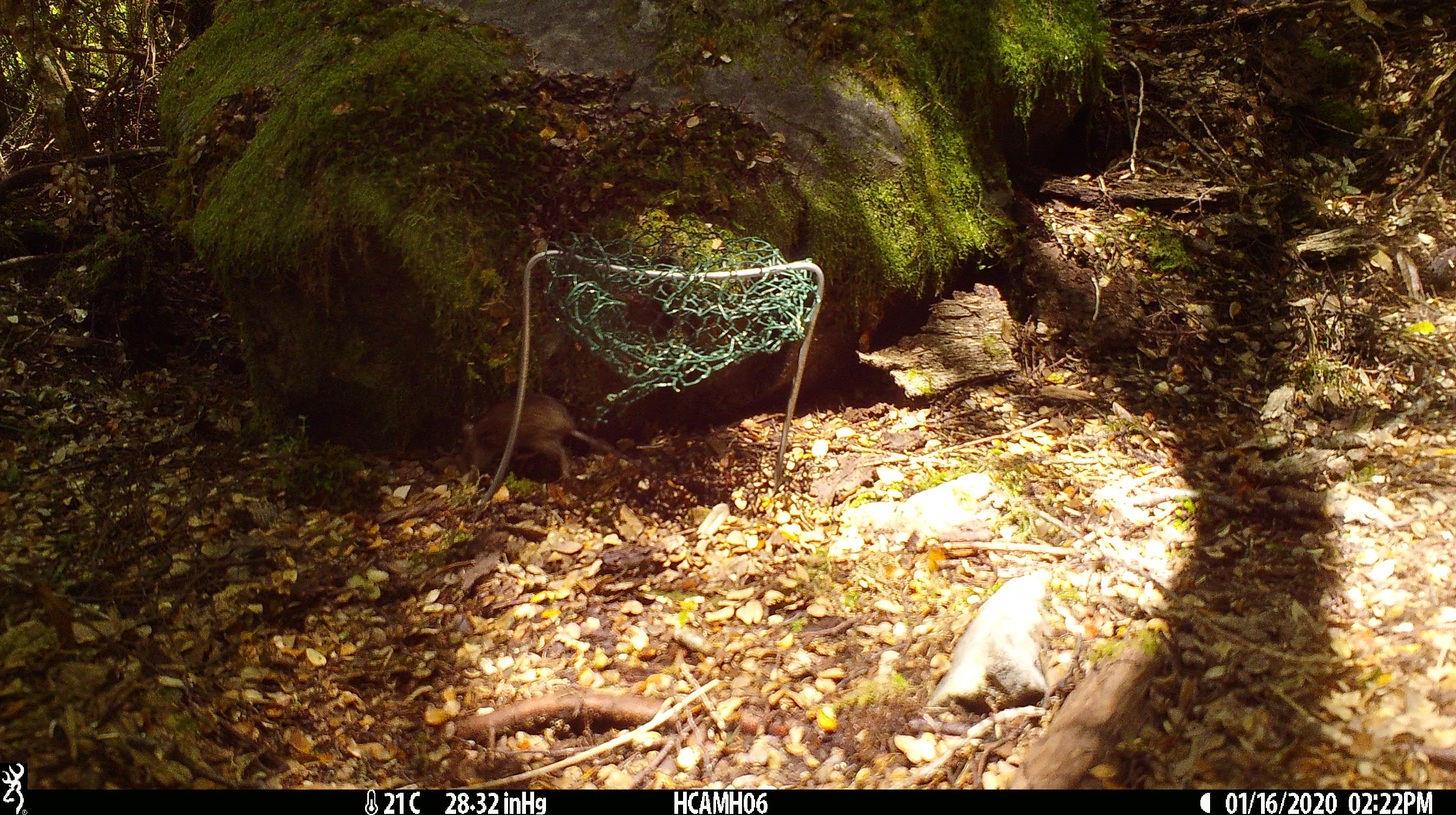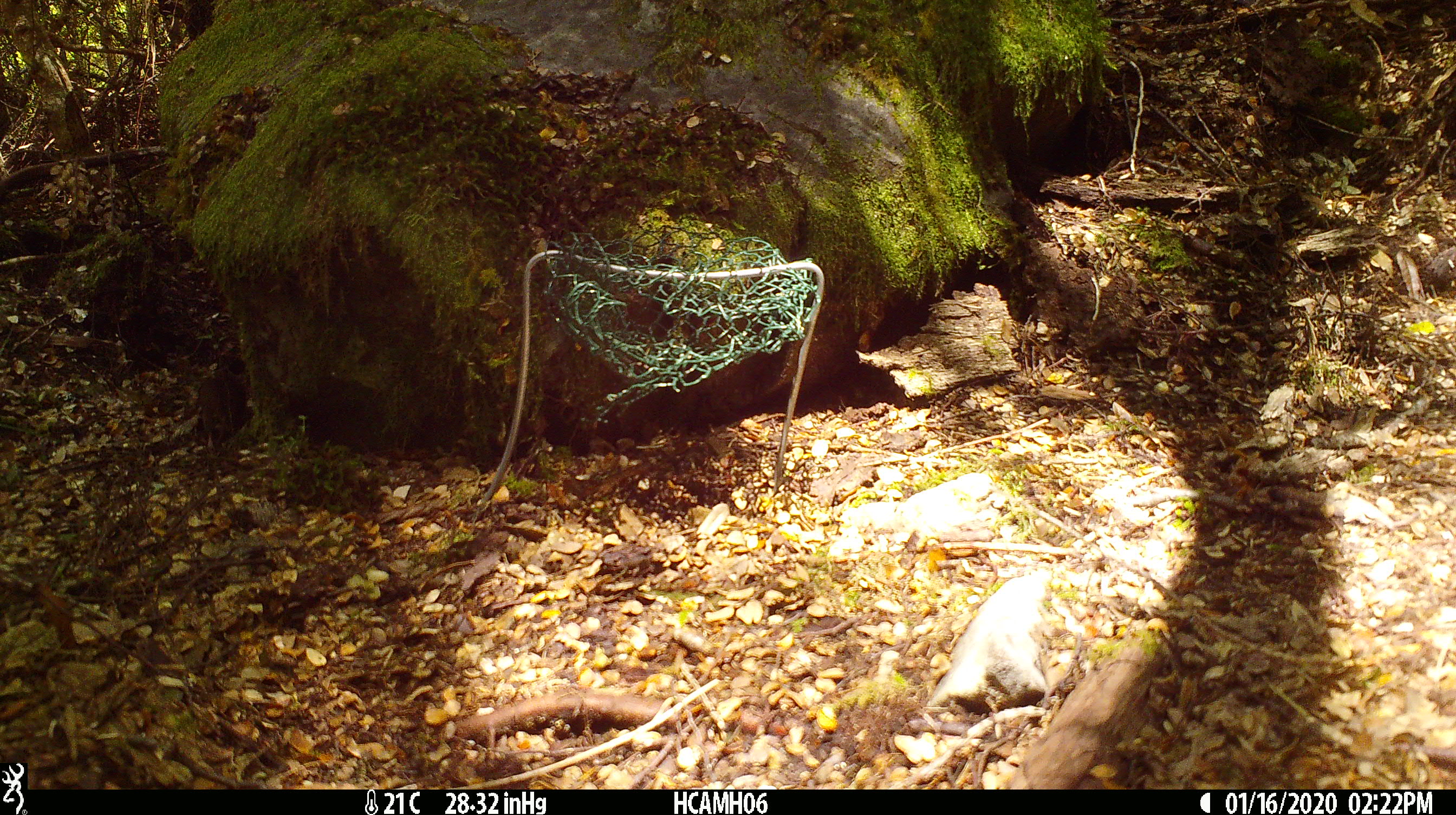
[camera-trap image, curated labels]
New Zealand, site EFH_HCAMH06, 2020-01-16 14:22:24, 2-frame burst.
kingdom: Animalia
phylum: Chordata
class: Mammalia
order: Rodentia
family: Muridae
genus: Mus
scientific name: Mus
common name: mouse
Mouse (Mus).